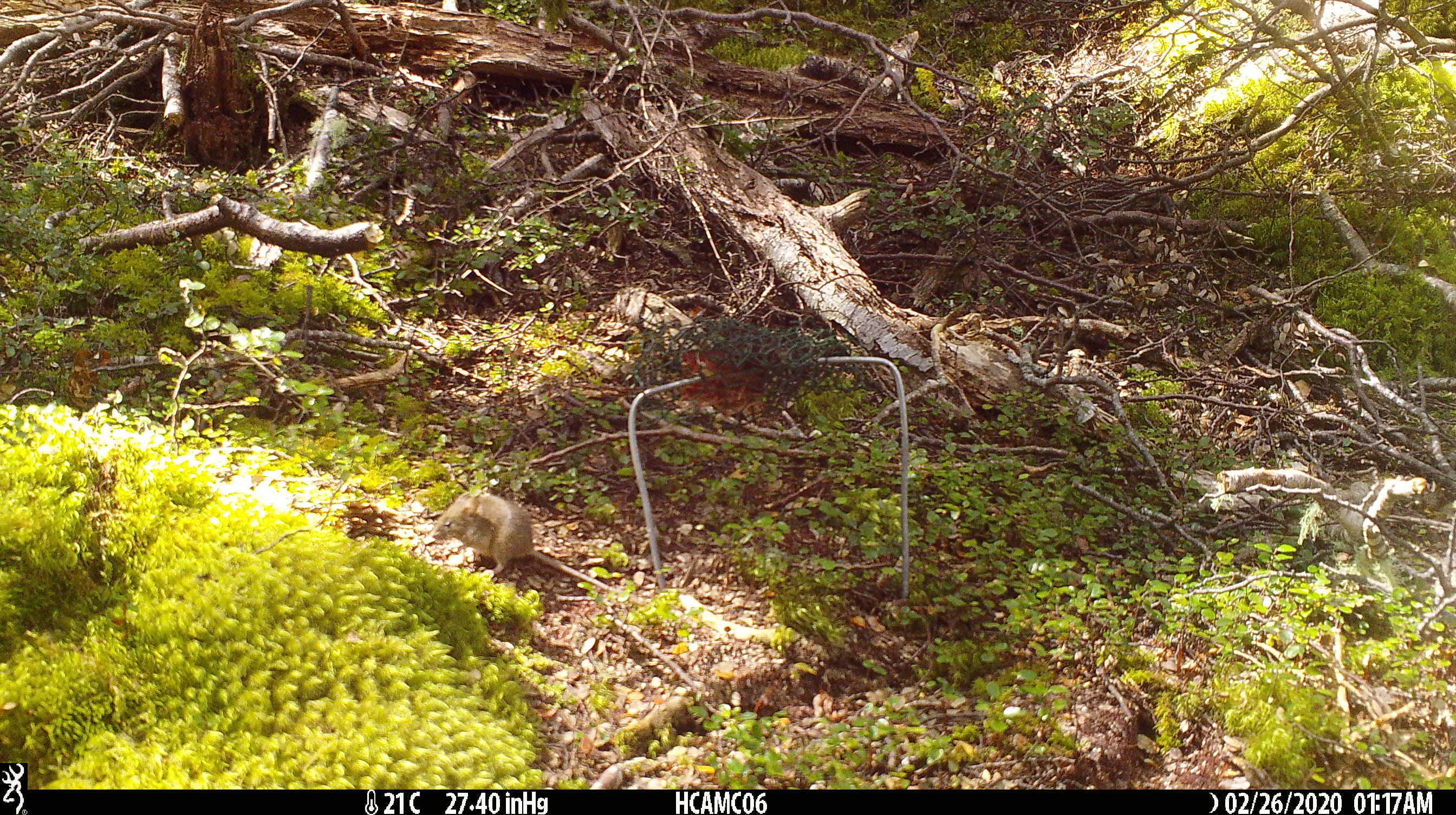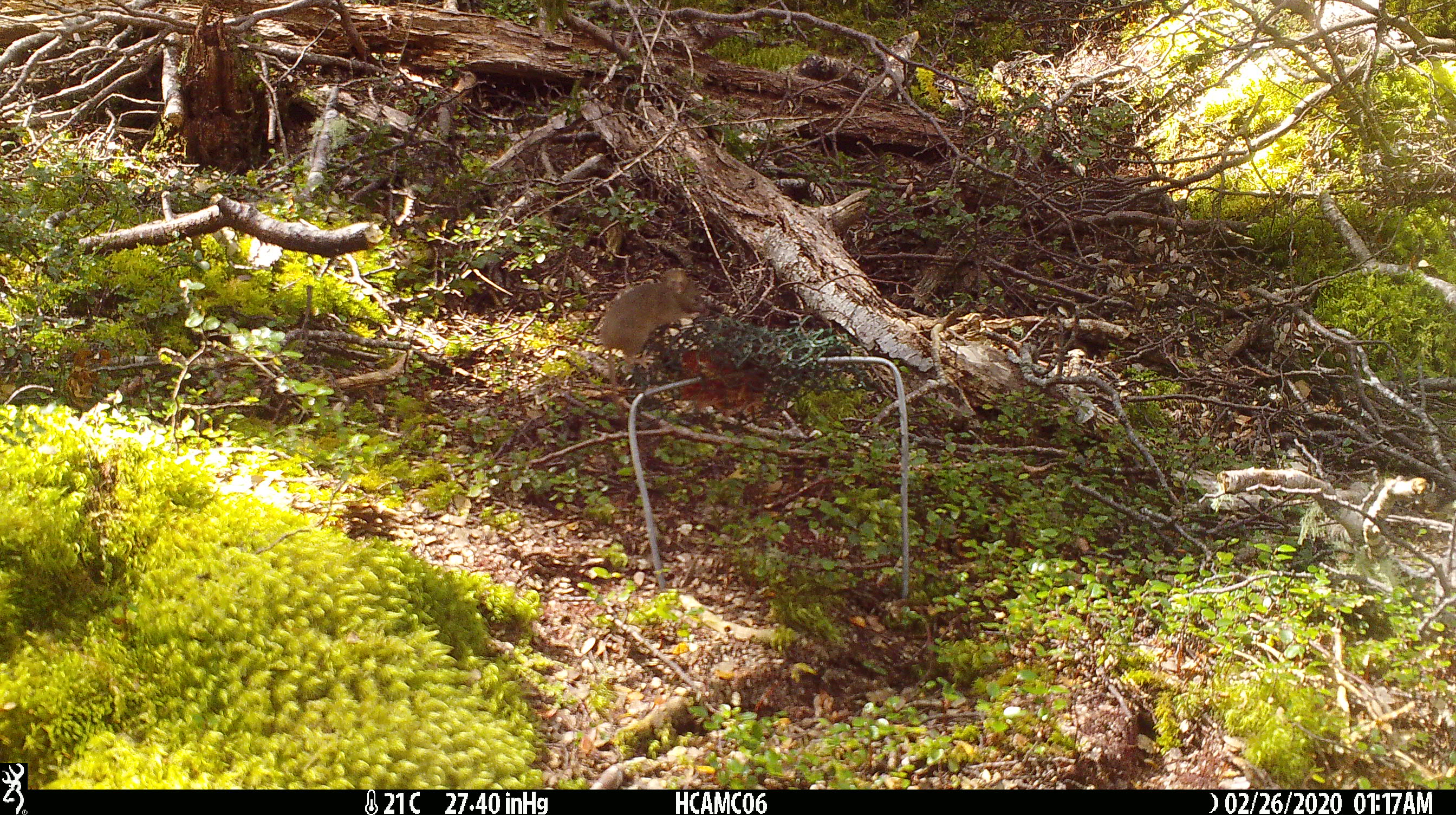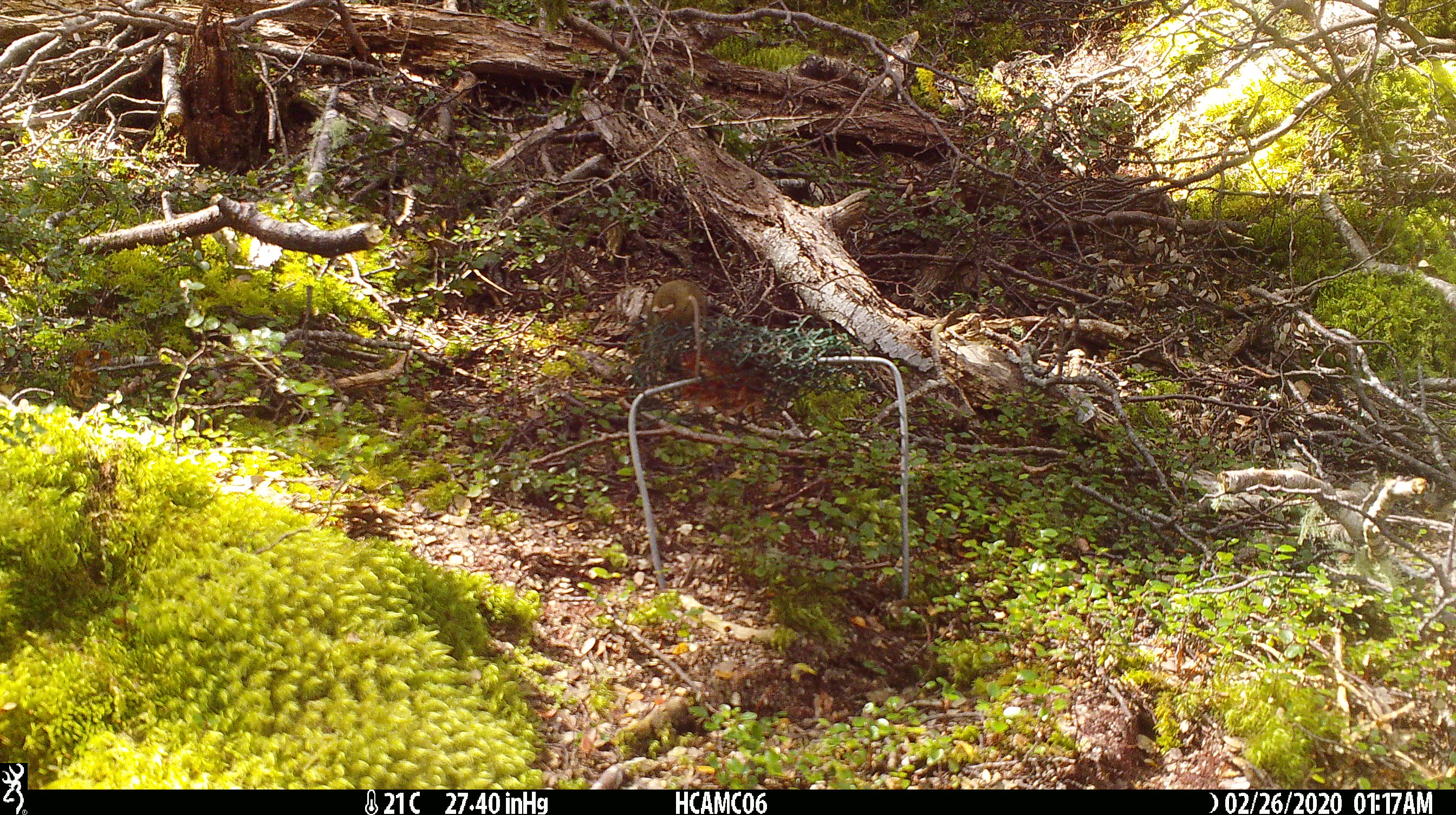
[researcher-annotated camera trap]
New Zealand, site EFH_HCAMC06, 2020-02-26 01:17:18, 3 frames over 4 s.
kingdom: Animalia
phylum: Chordata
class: Mammalia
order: Rodentia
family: Muridae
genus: Mus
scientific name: Mus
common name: mouse